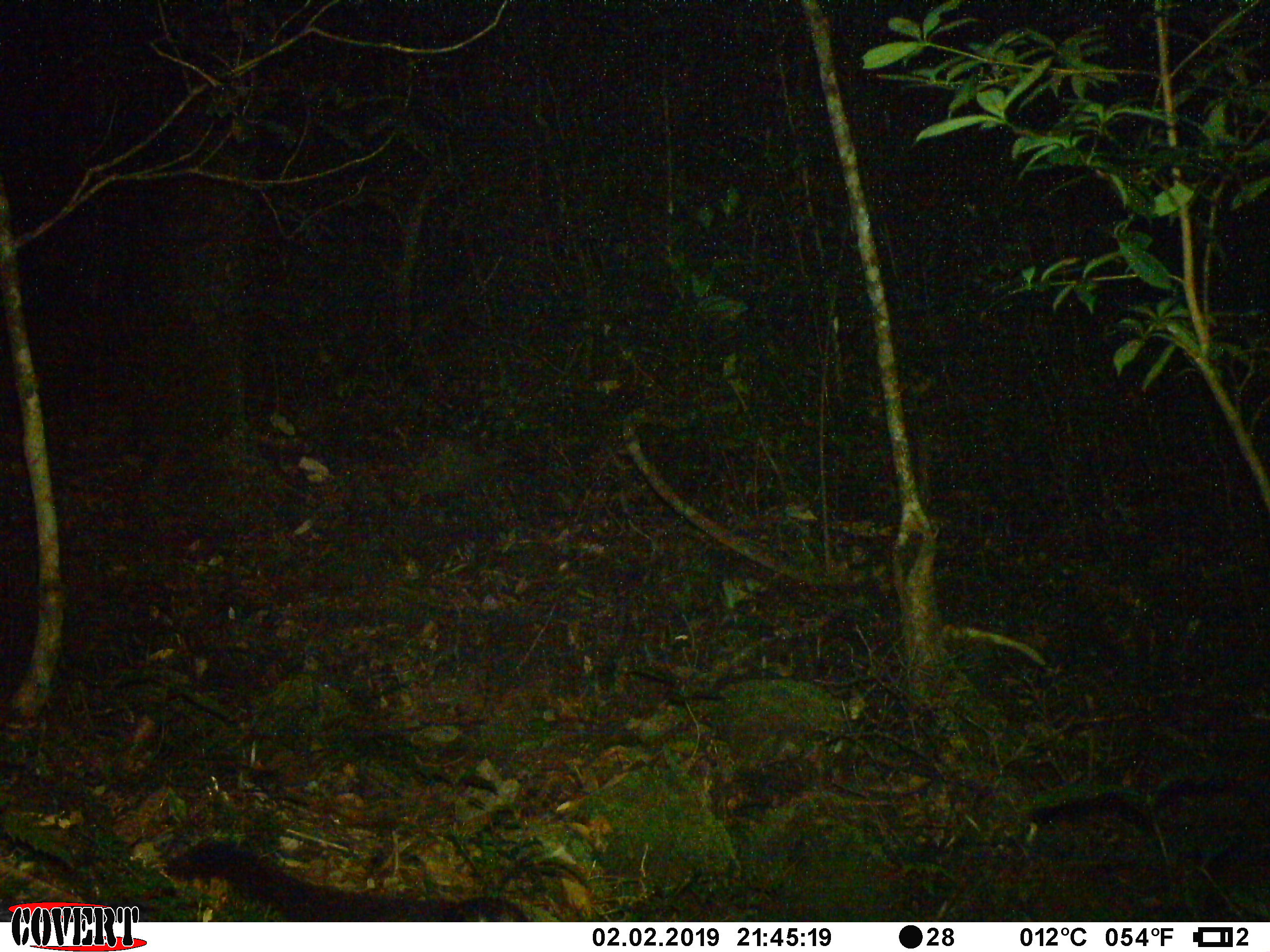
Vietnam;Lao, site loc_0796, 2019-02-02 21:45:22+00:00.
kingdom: Animalia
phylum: Chordata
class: Mammalia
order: Carnivora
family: Viverridae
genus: Paradoxurus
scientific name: Paradoxurus hermaphroditus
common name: common palm civet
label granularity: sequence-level